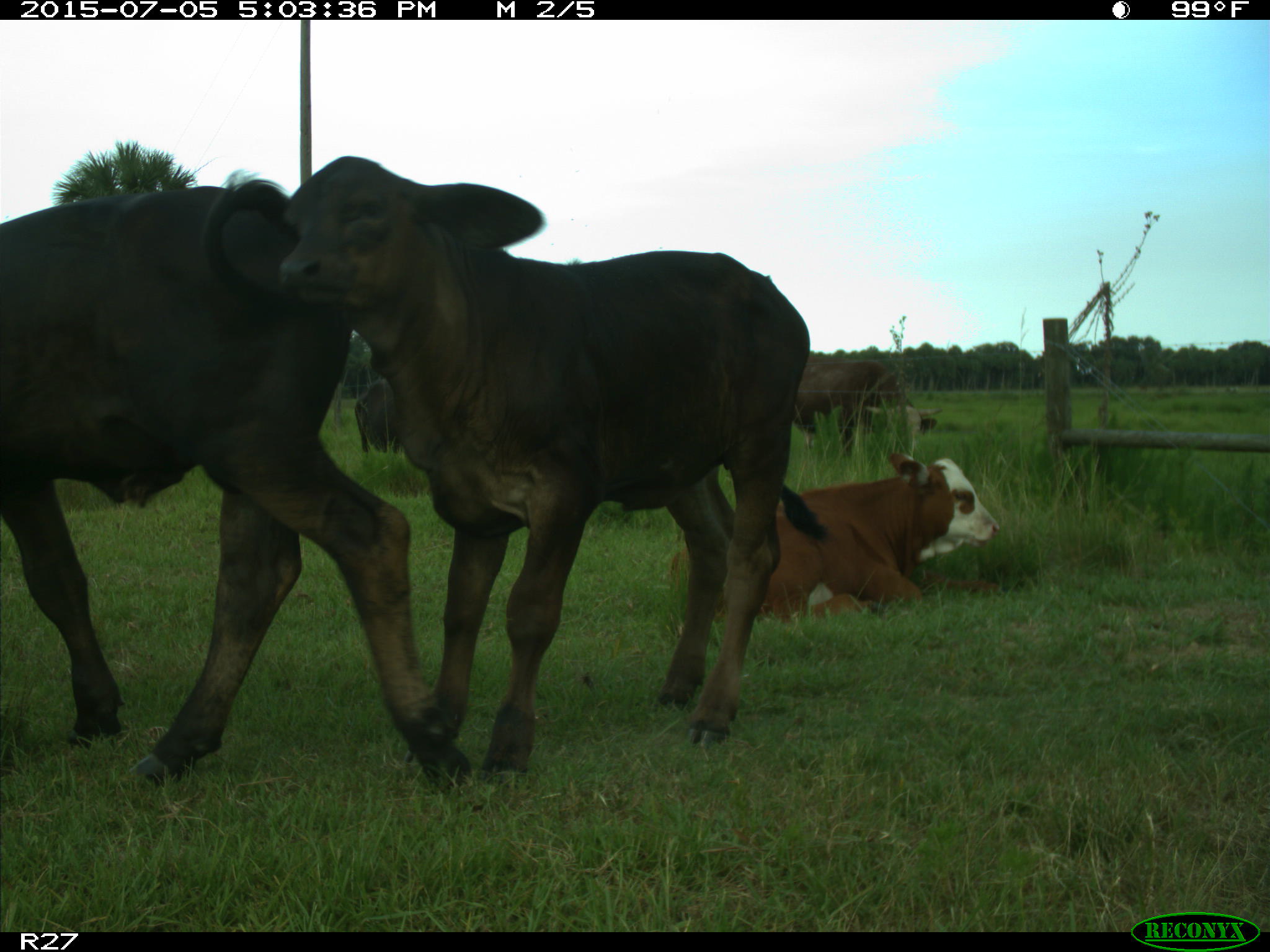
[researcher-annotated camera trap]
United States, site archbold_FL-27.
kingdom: Animalia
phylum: Chordata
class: Mammalia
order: Artiodactyla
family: Bovidae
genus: Bos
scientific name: Bos taurus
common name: domestic cow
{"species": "Bos taurus (domestic cow)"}